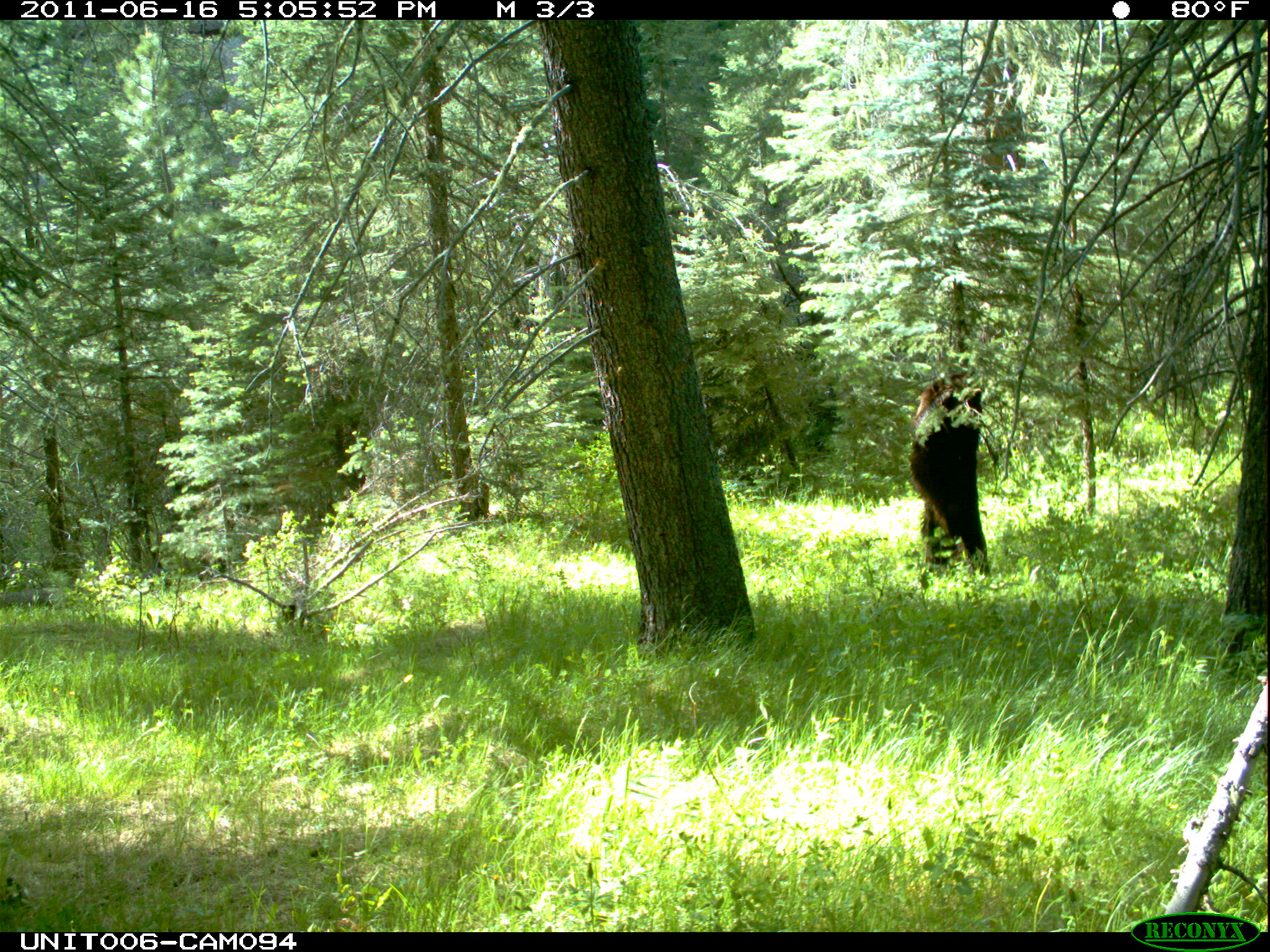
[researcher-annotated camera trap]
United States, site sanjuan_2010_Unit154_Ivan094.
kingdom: Animalia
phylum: Chordata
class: Mammalia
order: Carnivora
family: Ursidae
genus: Ursus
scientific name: Ursus americanus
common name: american black bear